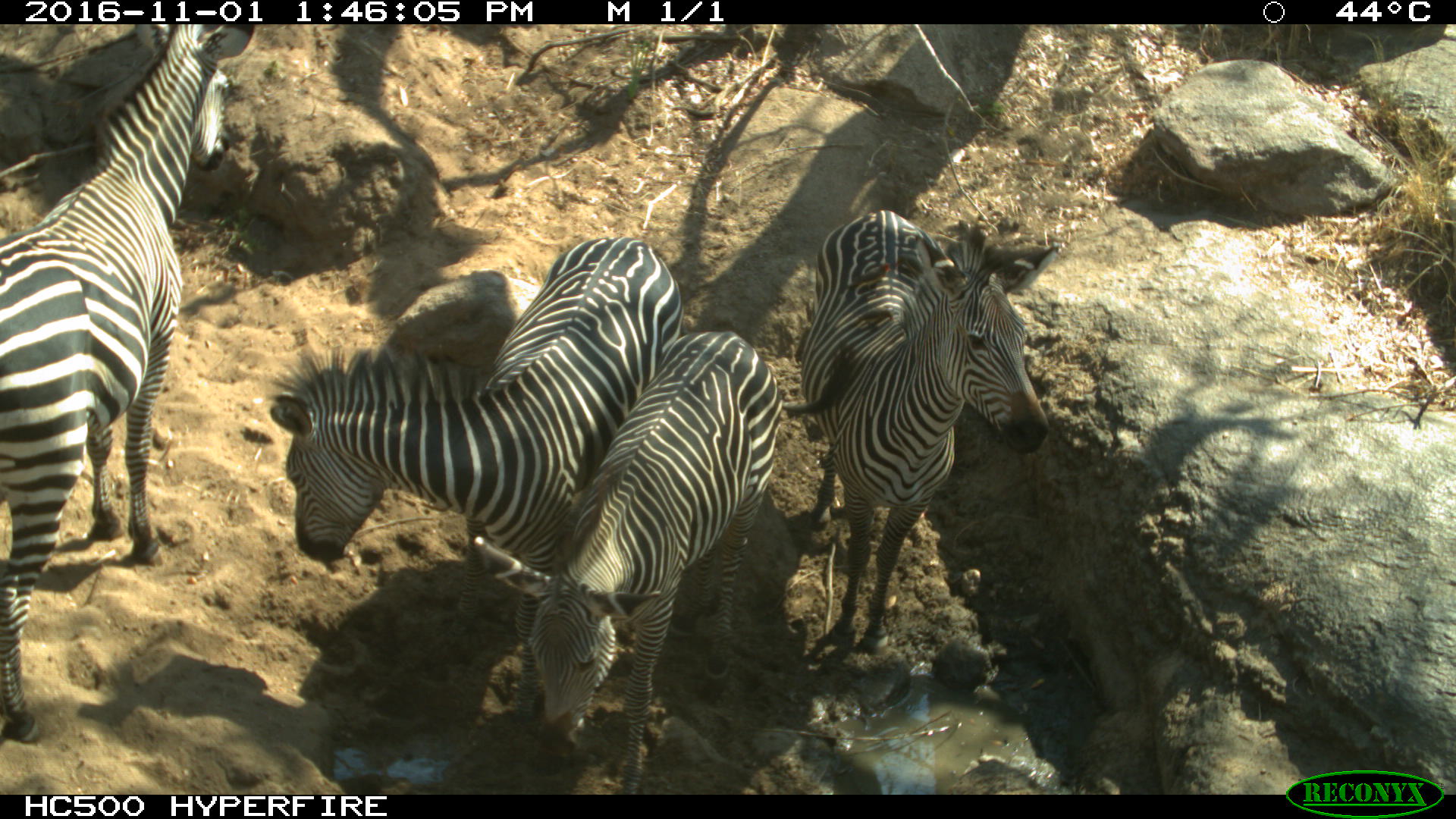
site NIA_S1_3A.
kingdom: Animalia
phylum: Chordata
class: Mammalia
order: Perissodactyla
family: Equidae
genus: Equus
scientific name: Equus quagga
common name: plains zebra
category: zebraplains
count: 4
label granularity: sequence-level